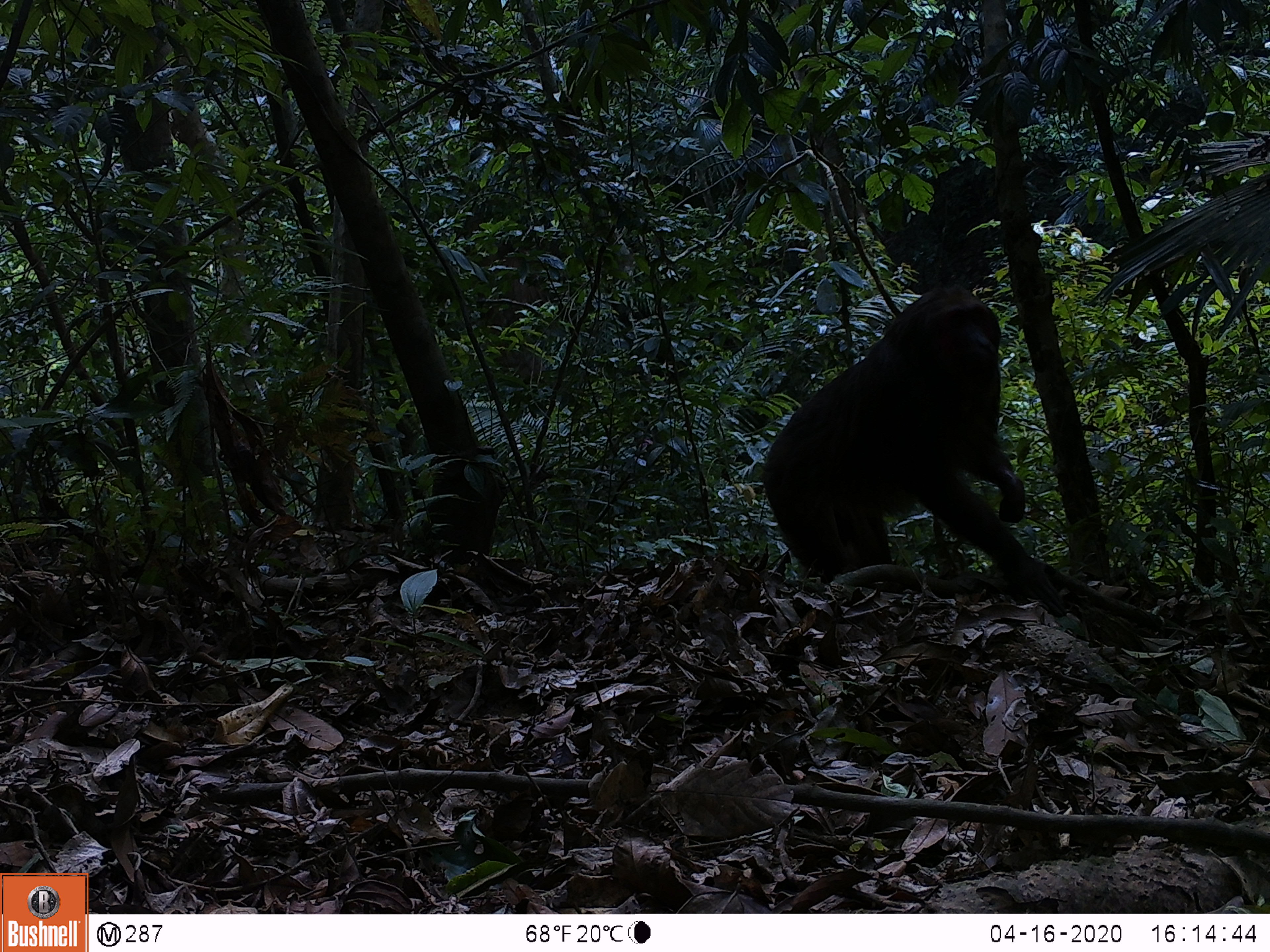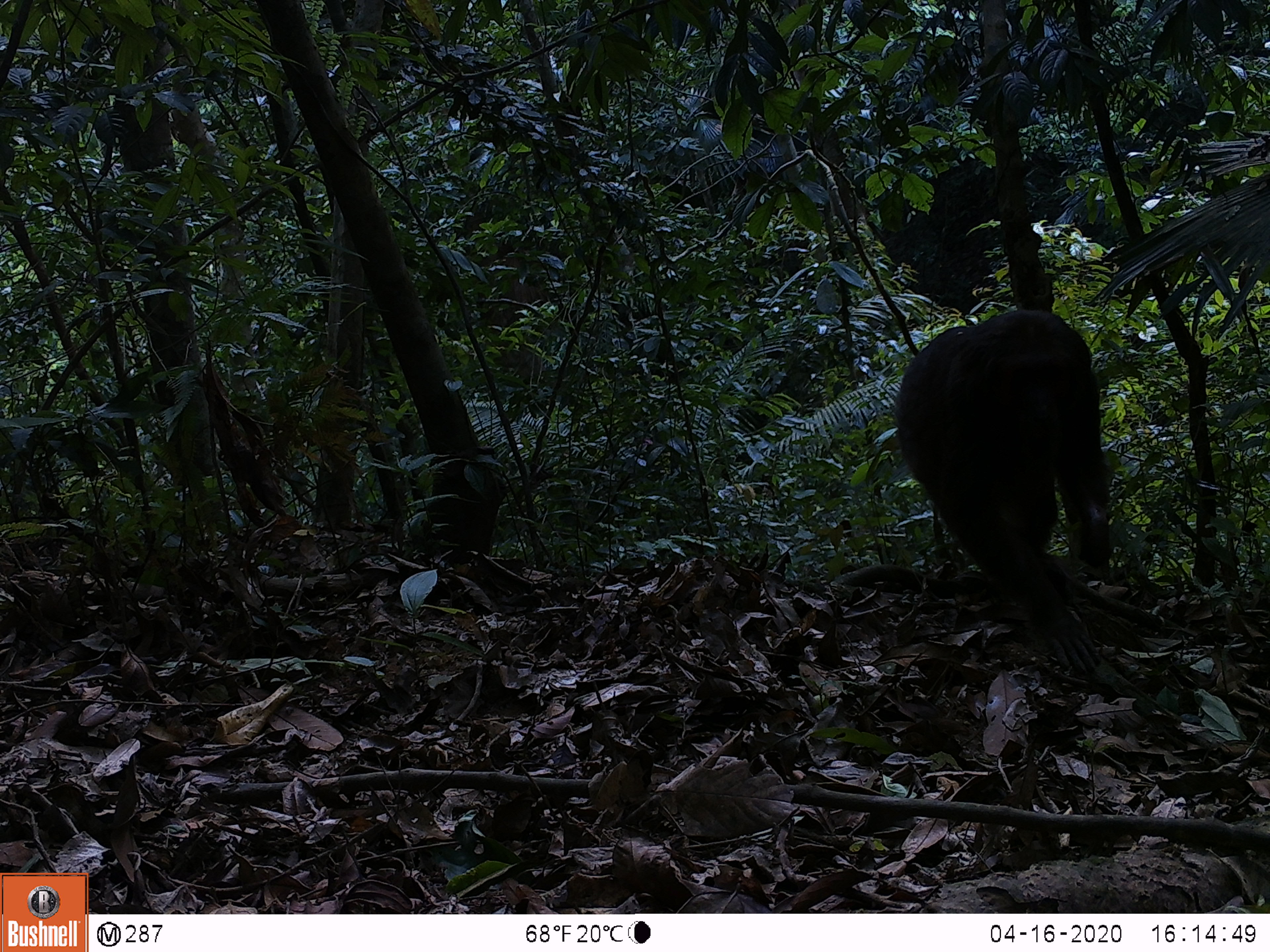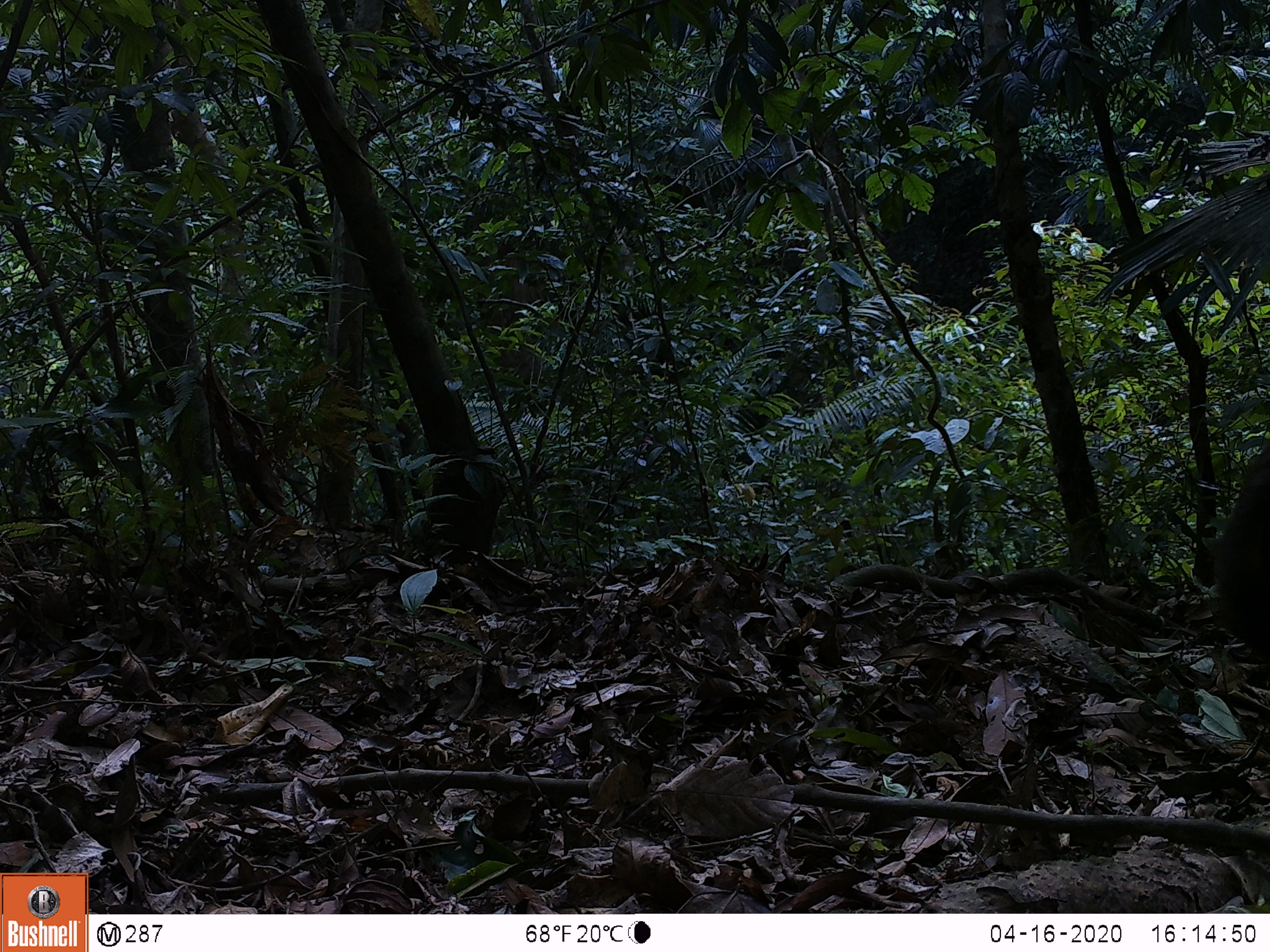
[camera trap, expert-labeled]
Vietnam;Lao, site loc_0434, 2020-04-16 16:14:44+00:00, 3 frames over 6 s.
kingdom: Animalia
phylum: Chordata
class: Mammalia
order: Primates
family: Cercopithecidae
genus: Macaca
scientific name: Macaca arctoides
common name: stump-tailed macaque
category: stump tailed macaque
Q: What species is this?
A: Stump tailed macaque (stump-tailed macaque) (Macaca arctoides).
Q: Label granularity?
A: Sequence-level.